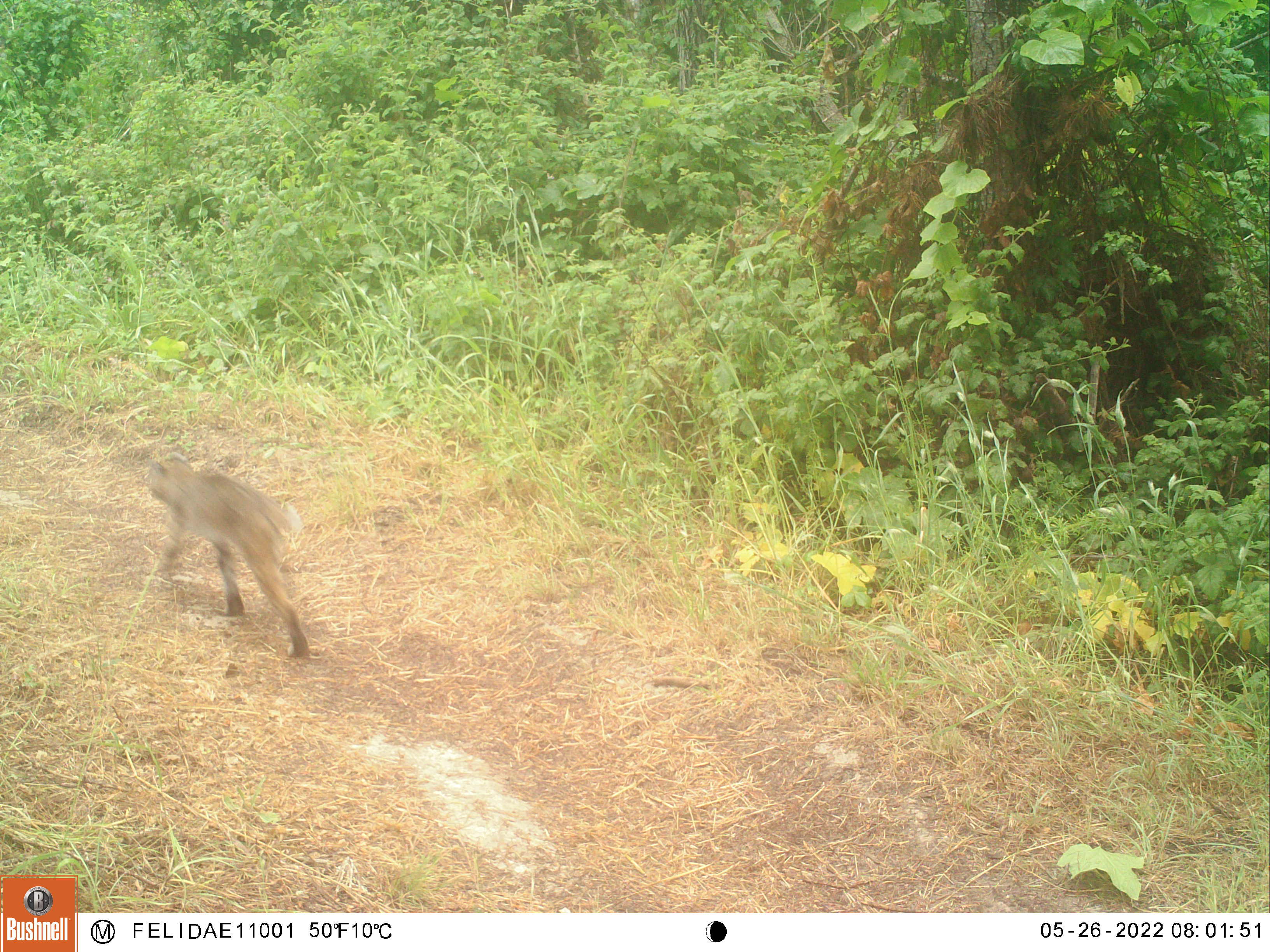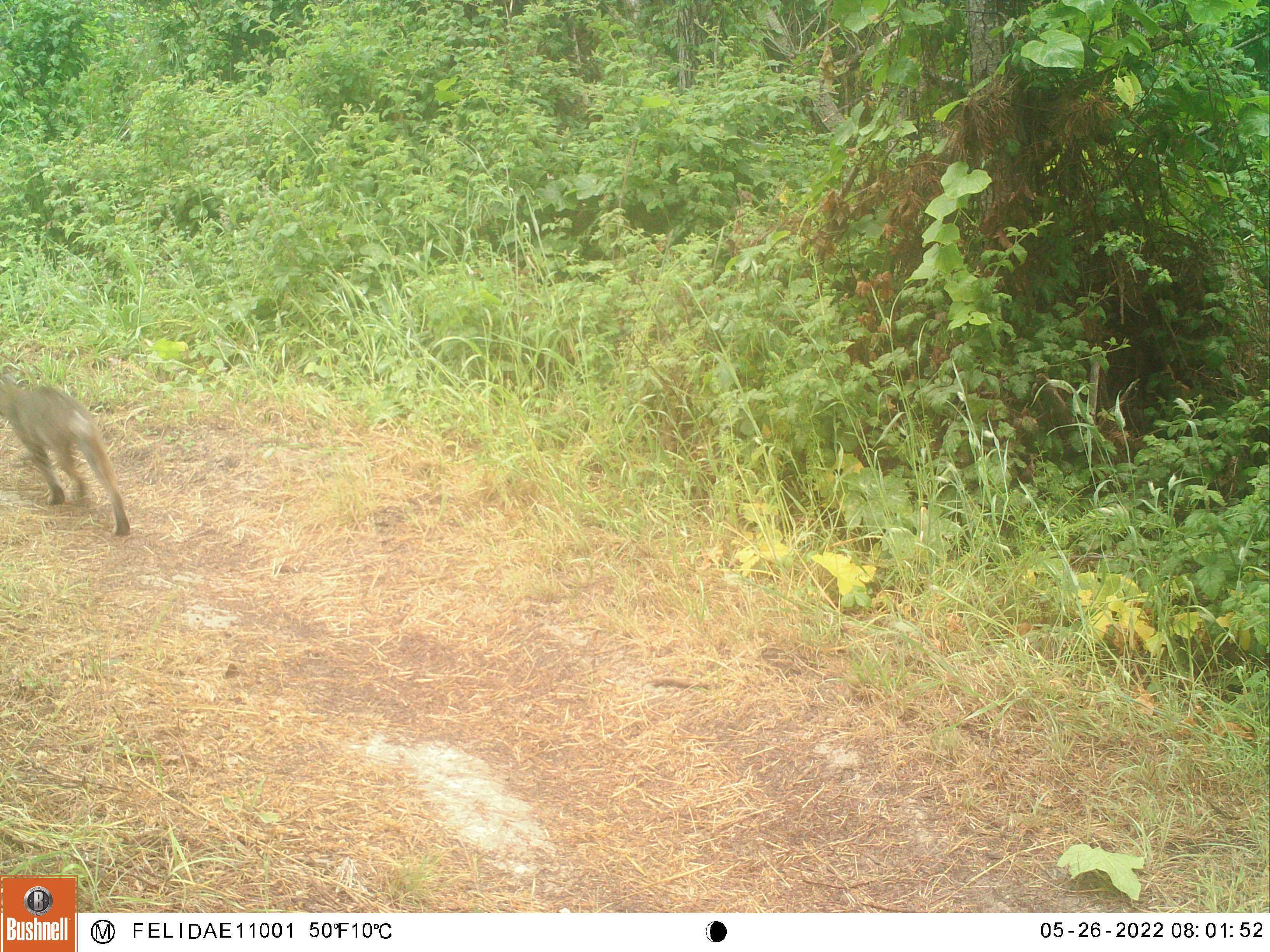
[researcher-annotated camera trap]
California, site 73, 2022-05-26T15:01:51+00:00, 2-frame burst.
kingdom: Animalia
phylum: Chordata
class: Mammalia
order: Carnivora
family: Felidae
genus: Lynx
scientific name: Lynx rufus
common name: bobcat